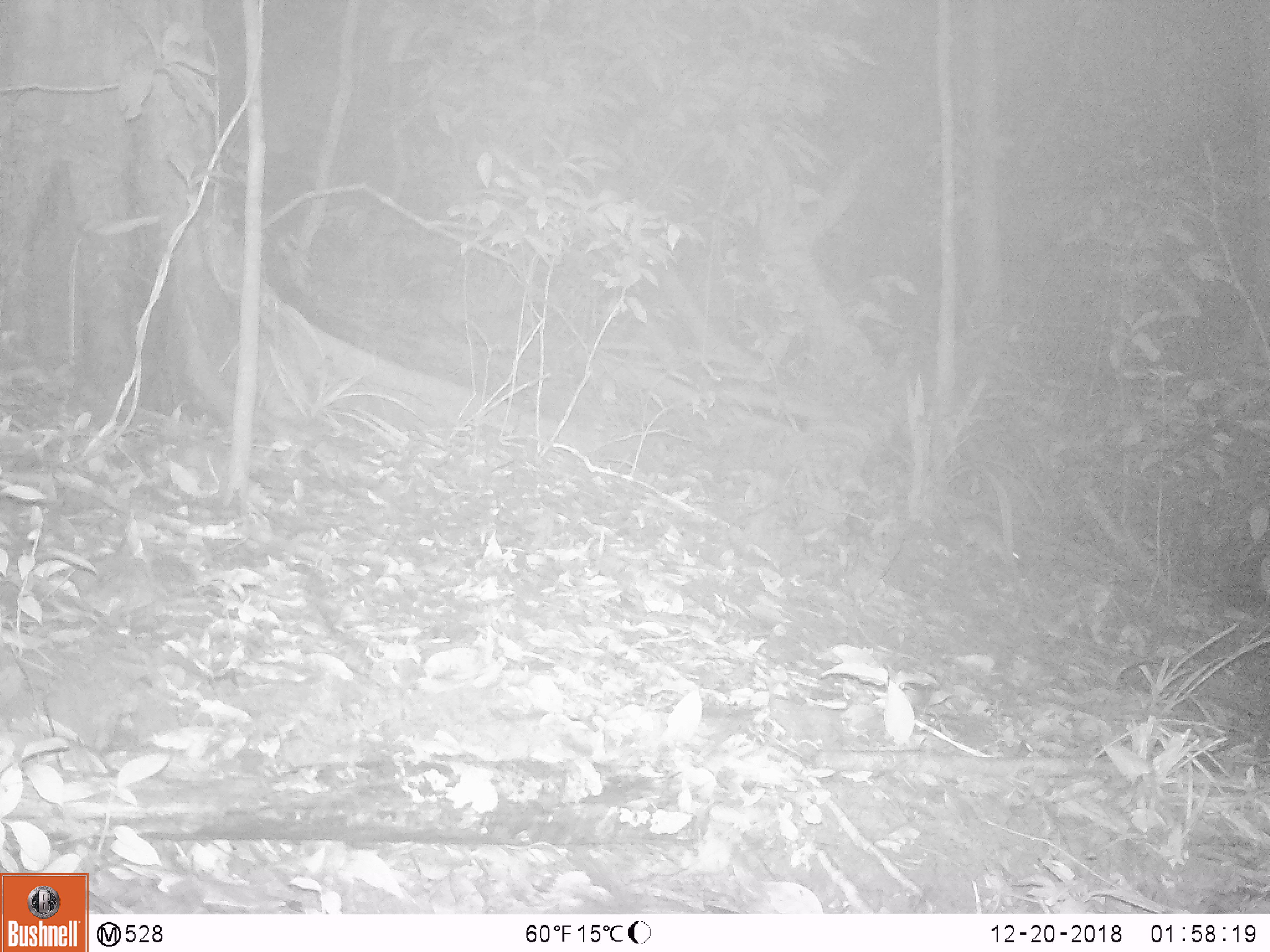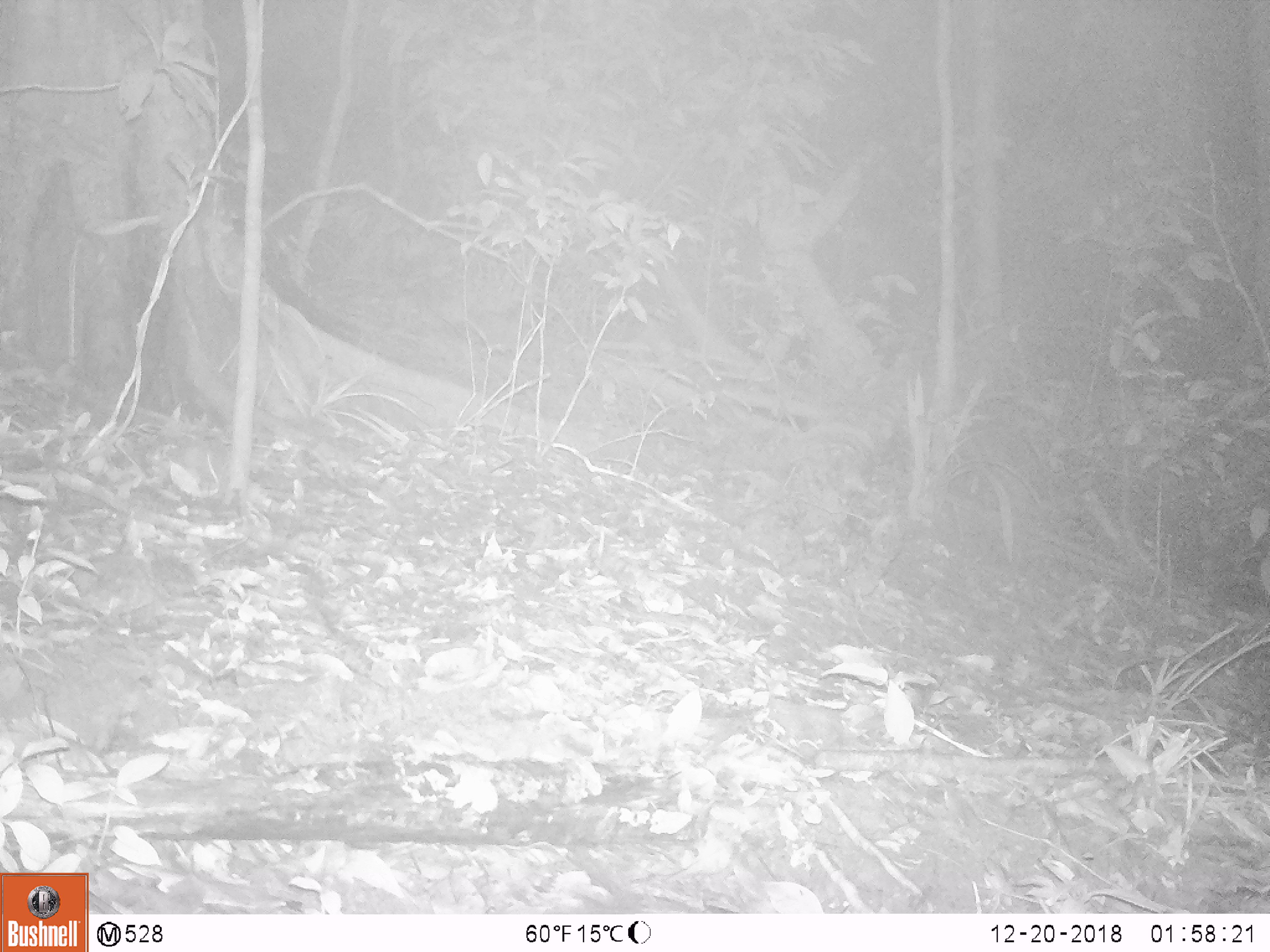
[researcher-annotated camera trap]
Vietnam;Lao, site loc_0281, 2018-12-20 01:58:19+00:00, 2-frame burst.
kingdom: Animalia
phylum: Chordata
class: Mammalia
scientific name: Mammalia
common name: mammal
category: unidentified small mammal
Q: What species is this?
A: Unidentified small mammal (mammal) (Mammalia).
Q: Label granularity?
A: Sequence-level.